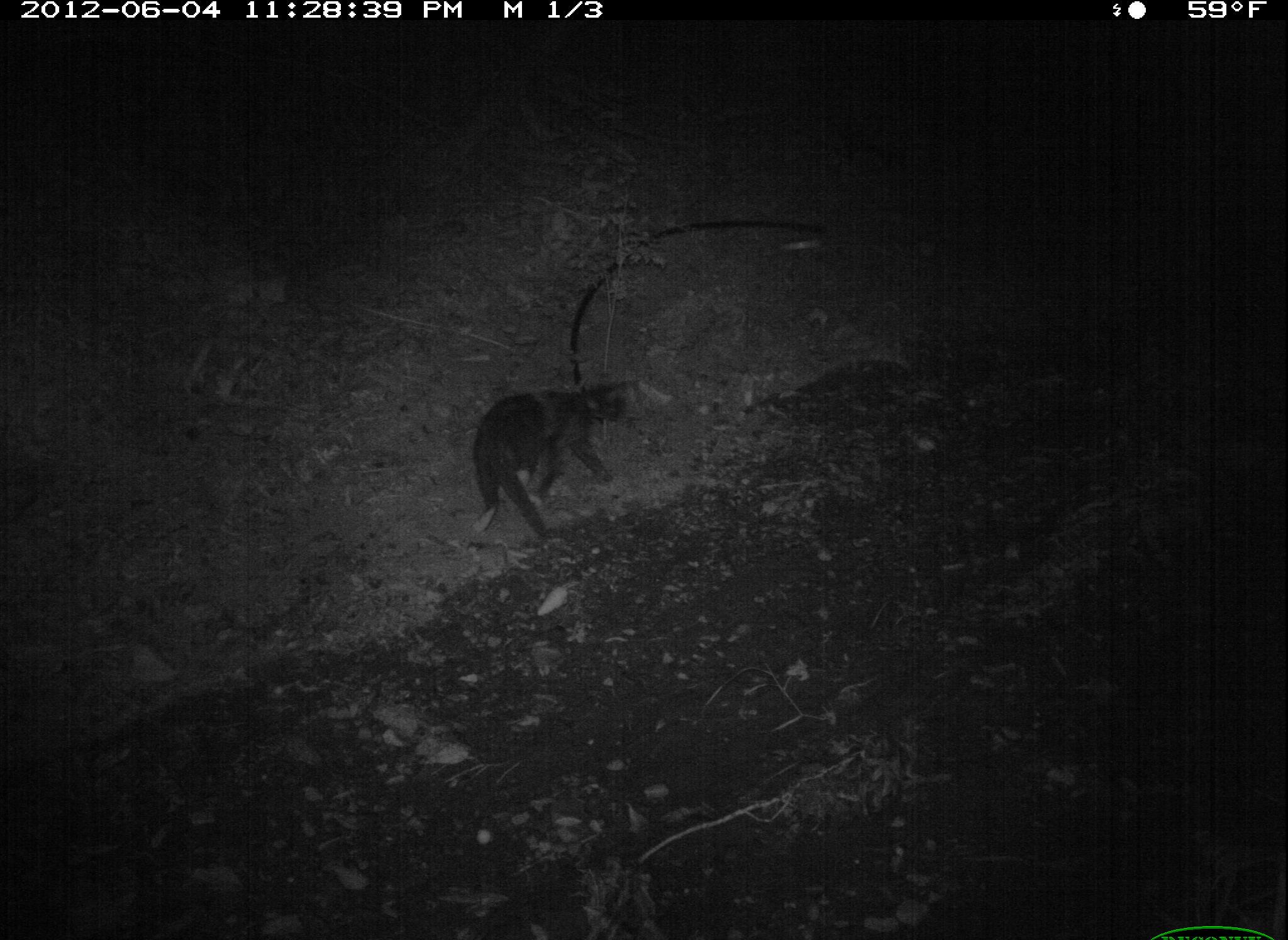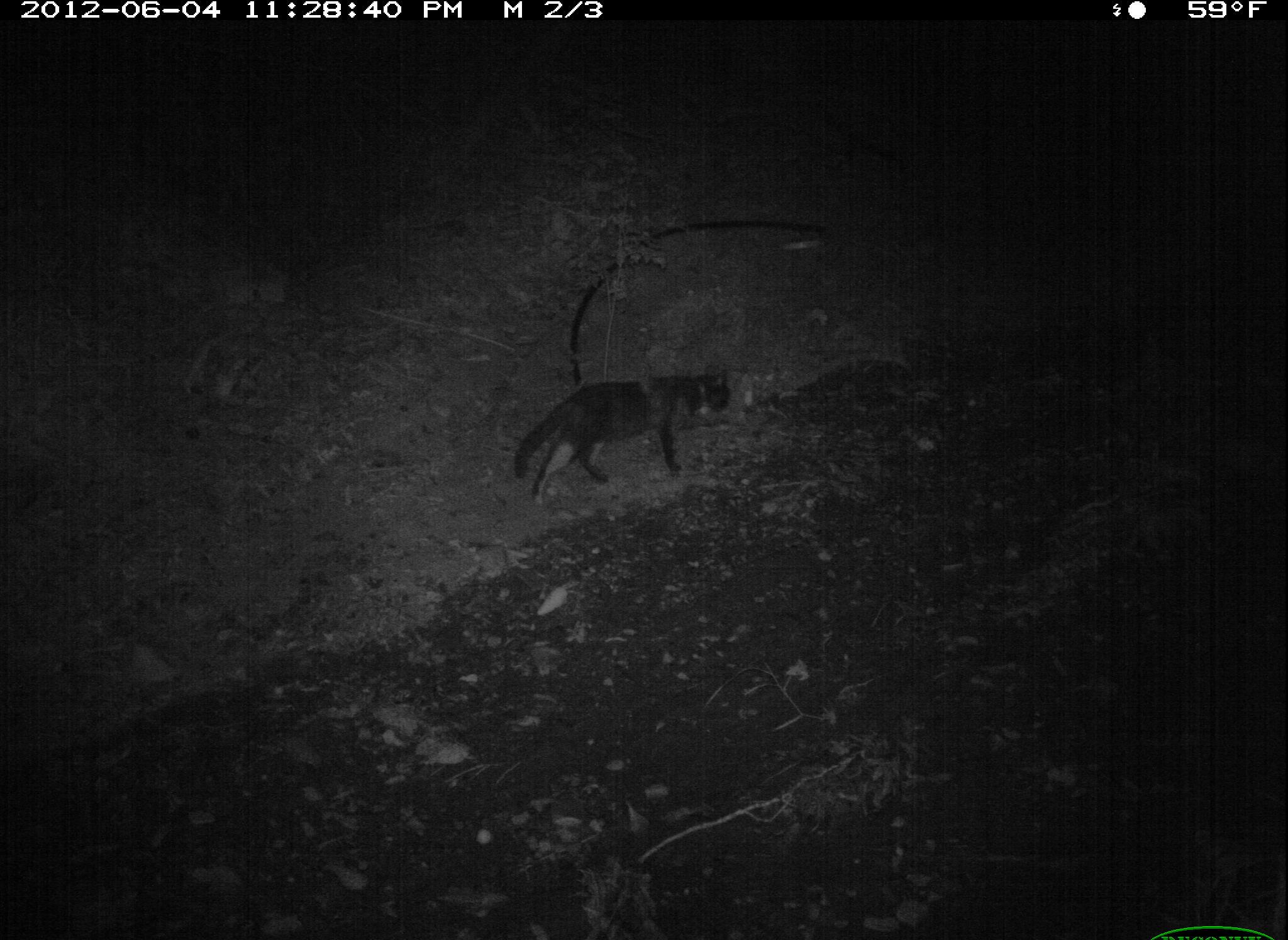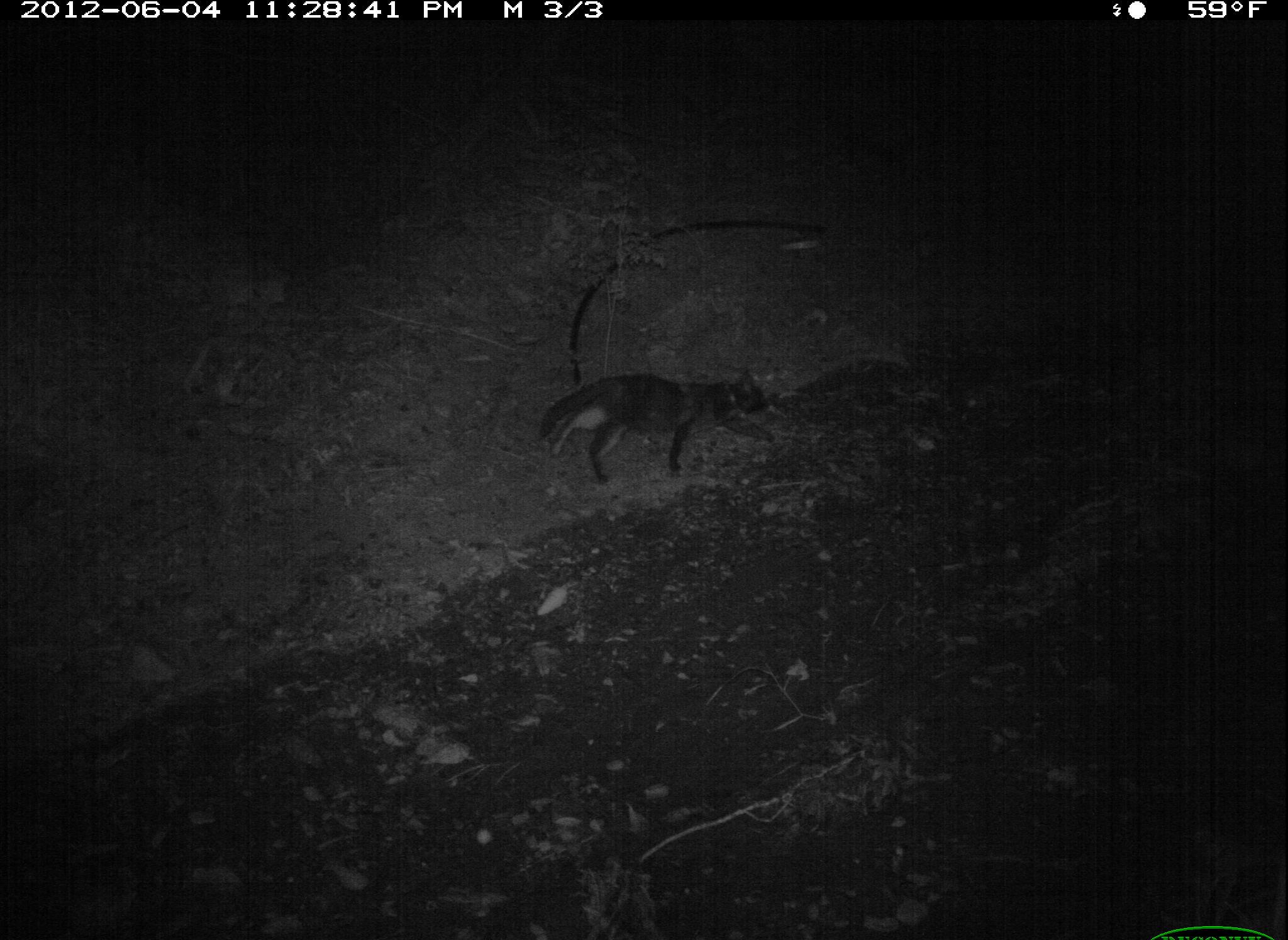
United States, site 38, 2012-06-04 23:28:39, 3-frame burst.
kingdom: Animalia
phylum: Chordata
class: Mammalia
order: Carnivora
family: Felidae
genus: Felis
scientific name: Felis catus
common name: cat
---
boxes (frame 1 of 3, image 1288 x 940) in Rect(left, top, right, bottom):
cat: Rect(459, 369, 649, 552)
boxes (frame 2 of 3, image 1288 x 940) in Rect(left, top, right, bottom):
cat: Rect(511, 369, 733, 511)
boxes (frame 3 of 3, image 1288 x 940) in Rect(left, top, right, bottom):
cat: Rect(533, 358, 779, 493)